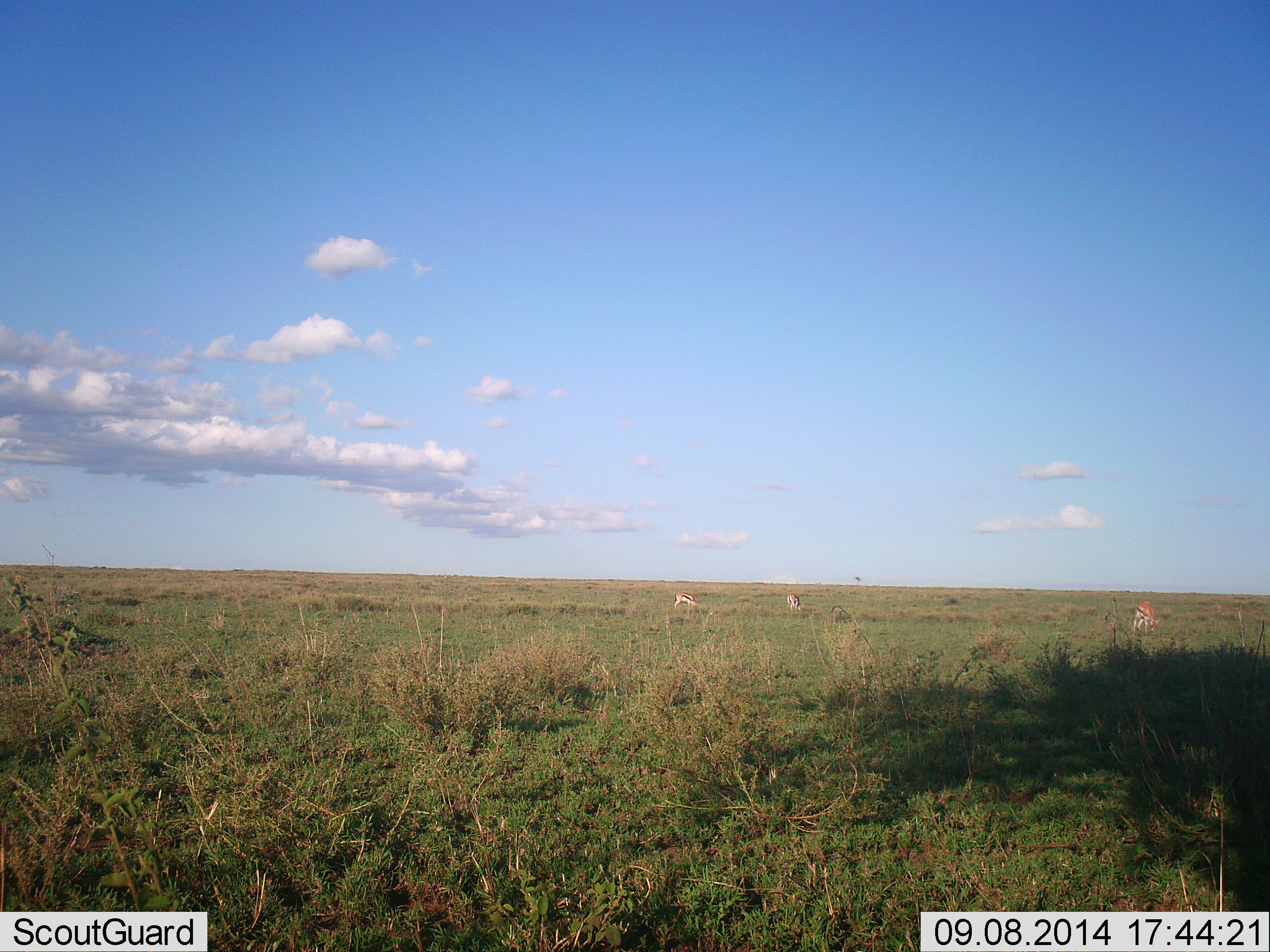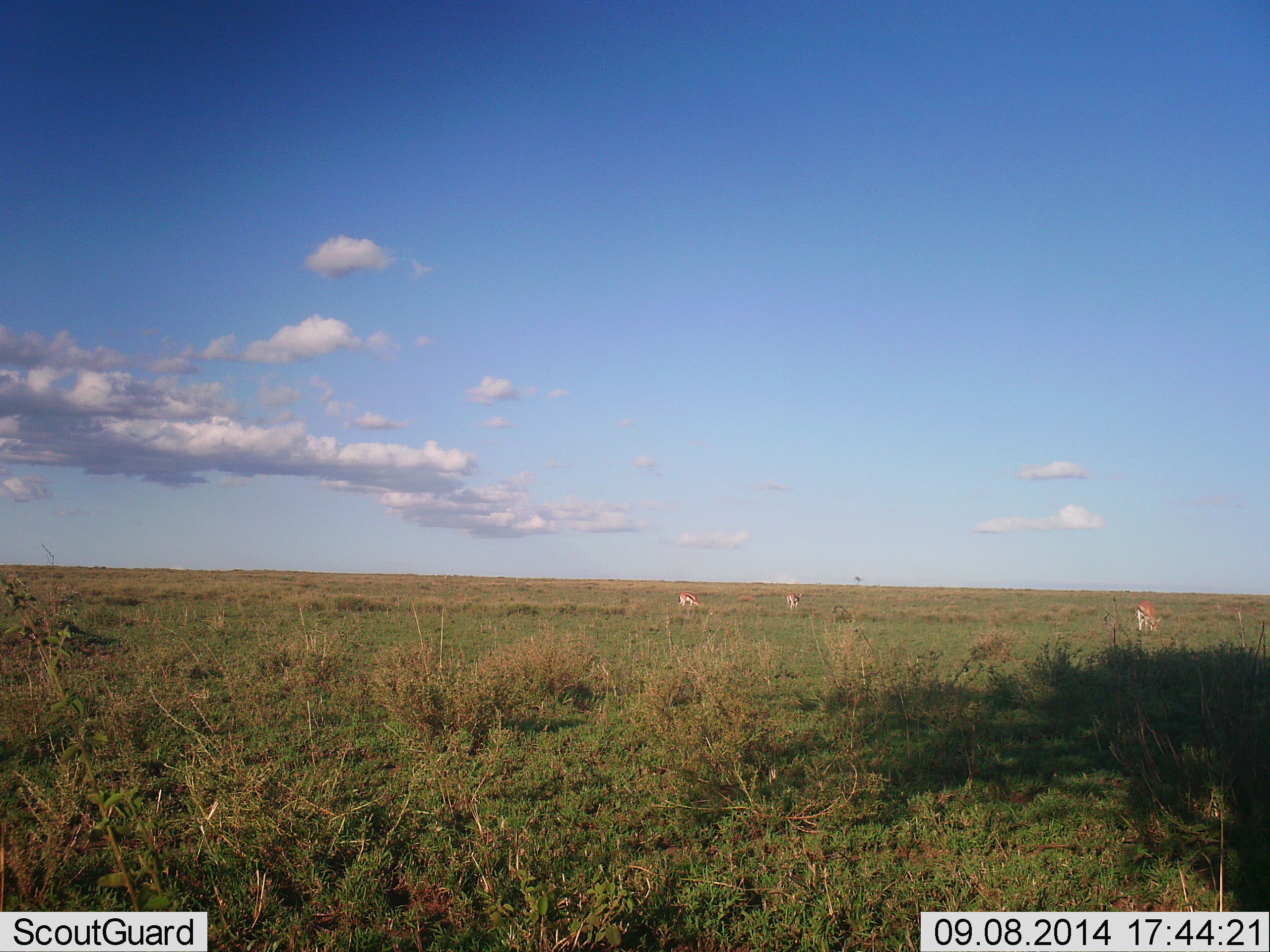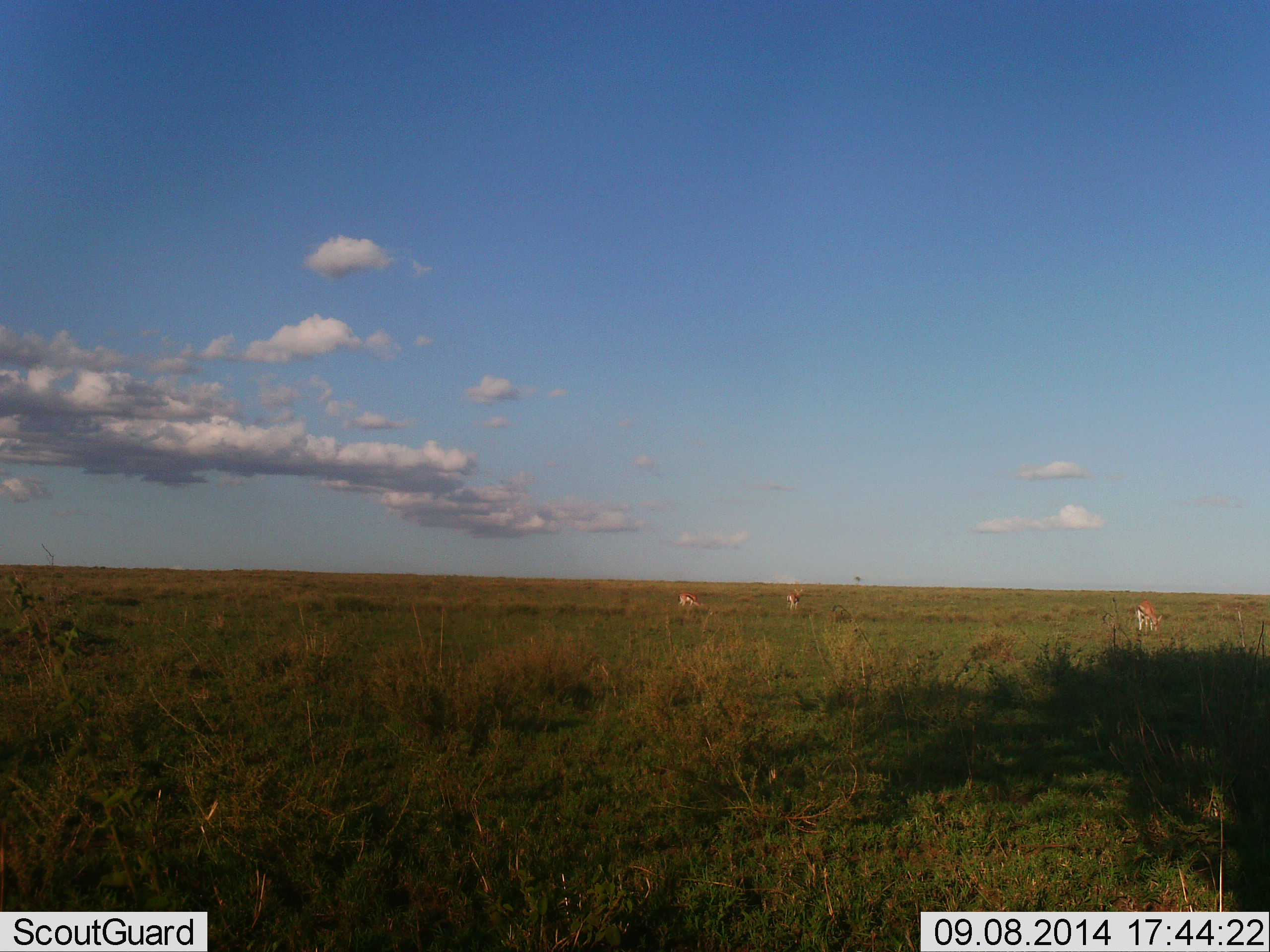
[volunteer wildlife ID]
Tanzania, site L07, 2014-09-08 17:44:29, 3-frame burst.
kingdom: Animalia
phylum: Chordata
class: Mammalia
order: Artiodactyla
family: Bovidae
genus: Eudorcas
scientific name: Eudorcas thomsonii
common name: thomson's gazelle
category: gazellethomsons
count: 3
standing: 30%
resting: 10%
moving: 0%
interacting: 10%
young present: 10%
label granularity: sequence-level